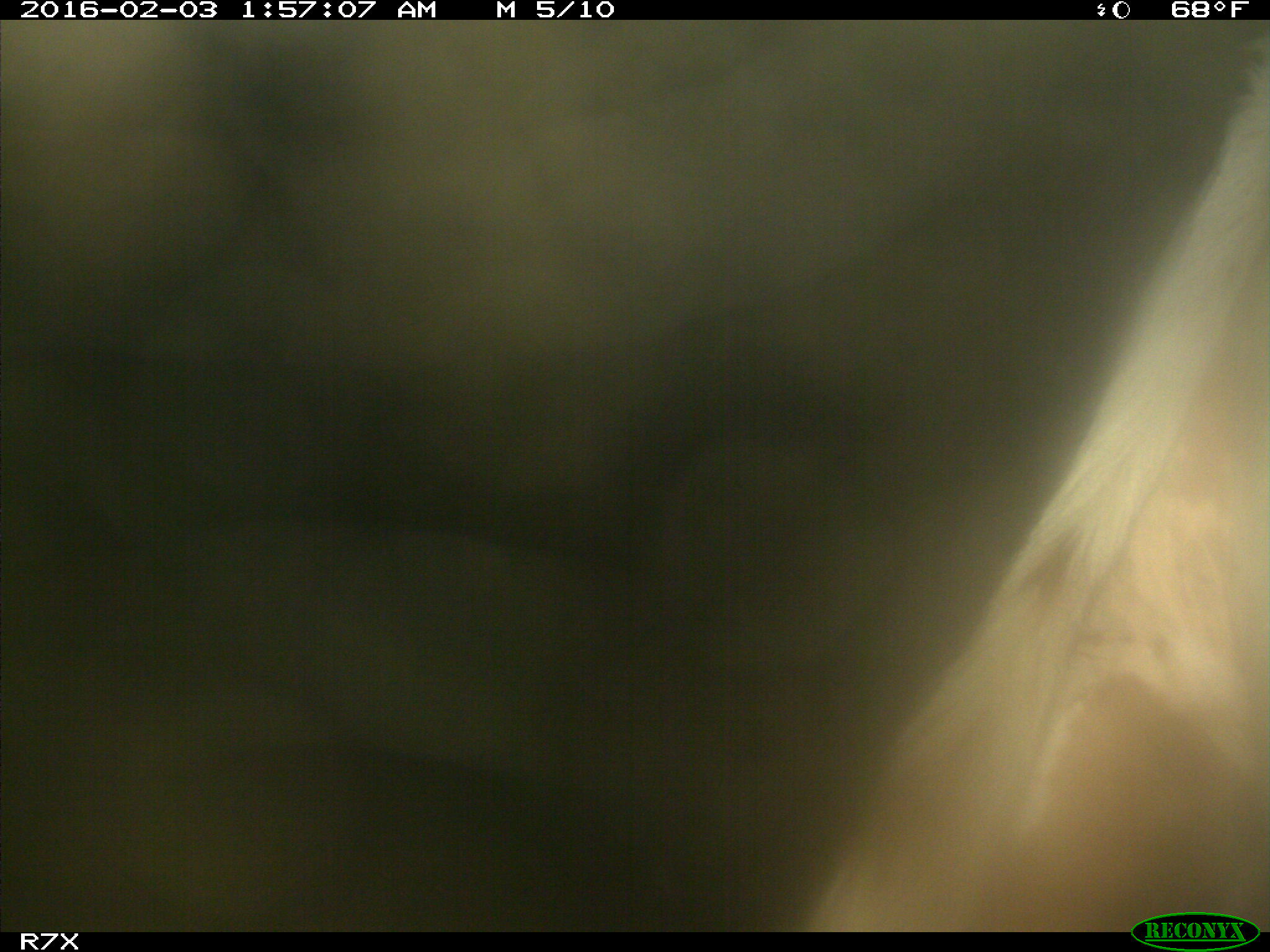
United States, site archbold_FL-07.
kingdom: Animalia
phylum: Chordata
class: Mammalia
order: Artiodactyla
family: Bovidae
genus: Bos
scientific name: Bos taurus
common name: domestic cow